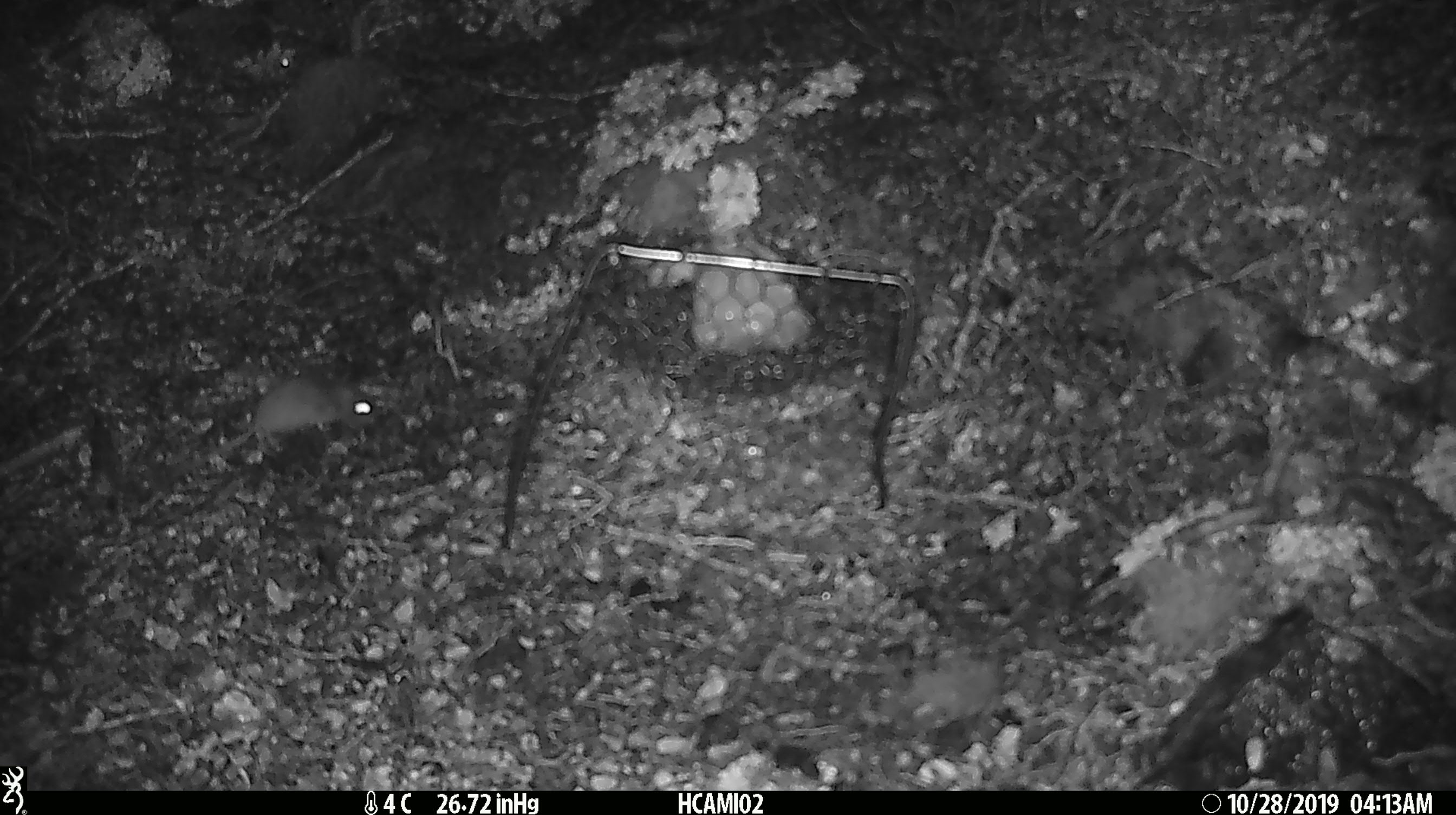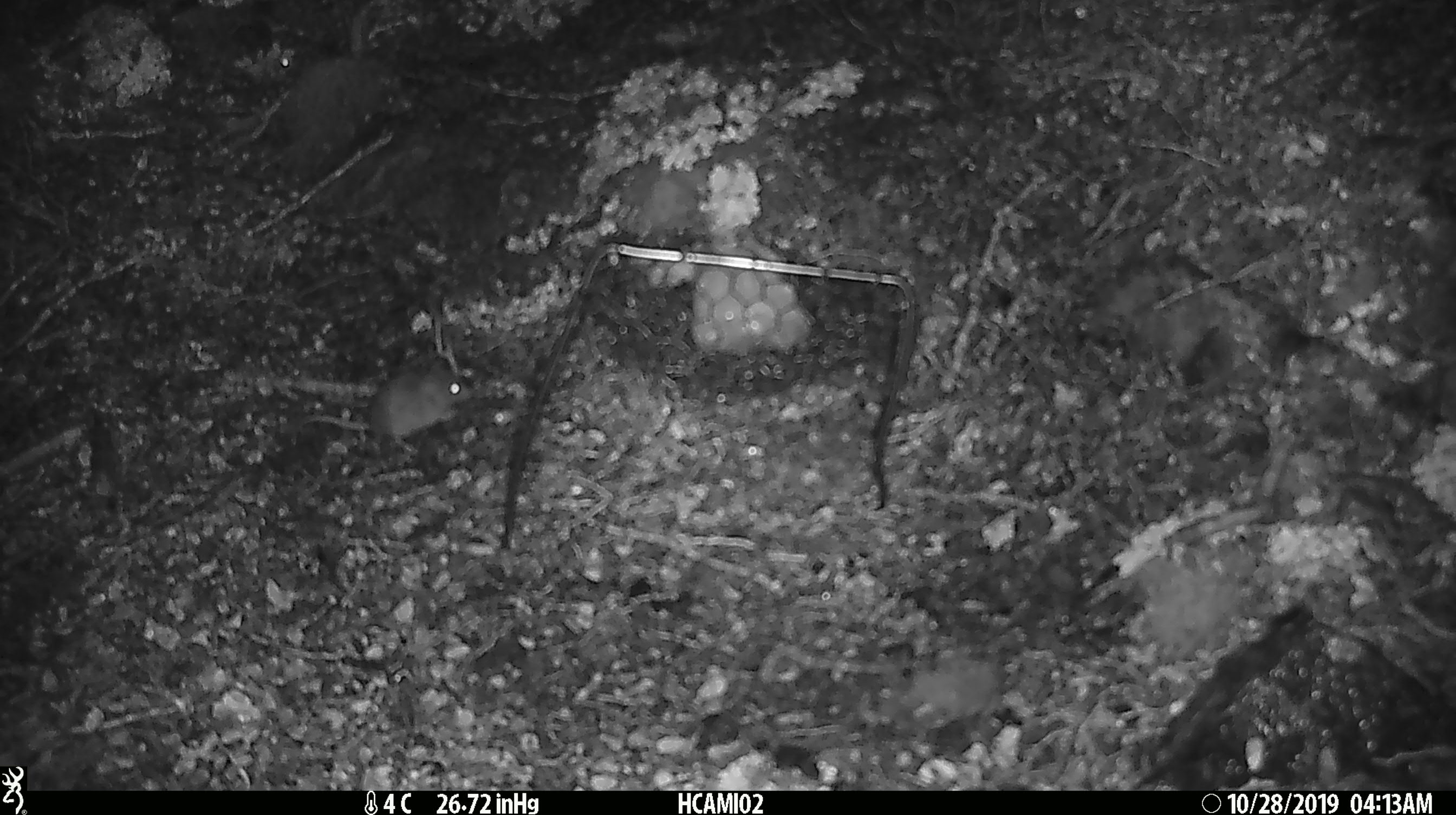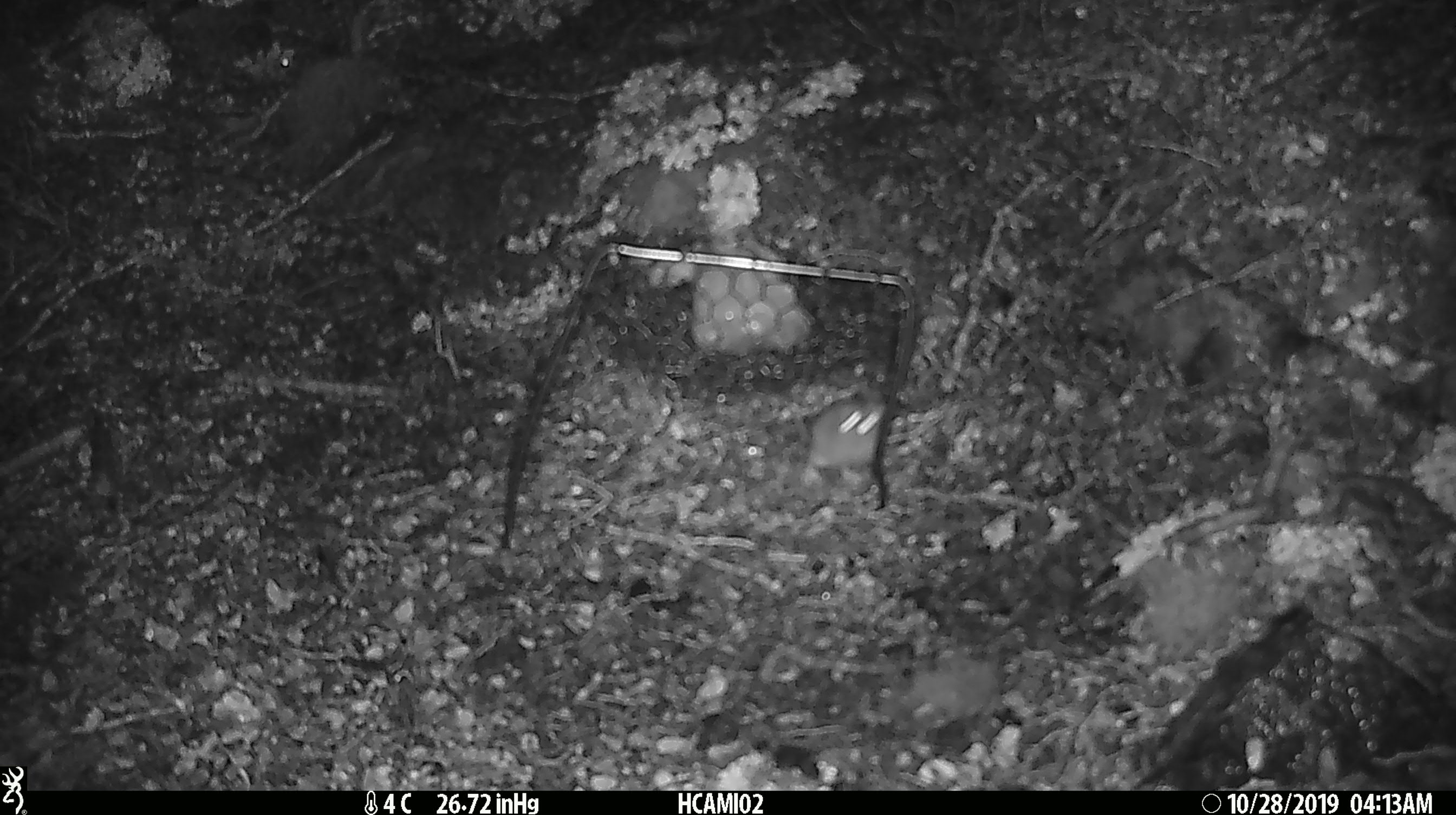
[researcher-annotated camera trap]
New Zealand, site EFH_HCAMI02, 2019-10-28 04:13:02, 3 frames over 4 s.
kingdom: Animalia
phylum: Chordata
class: Mammalia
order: Rodentia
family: Muridae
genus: Mus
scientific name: Mus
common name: mouse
Mouse (Mus).